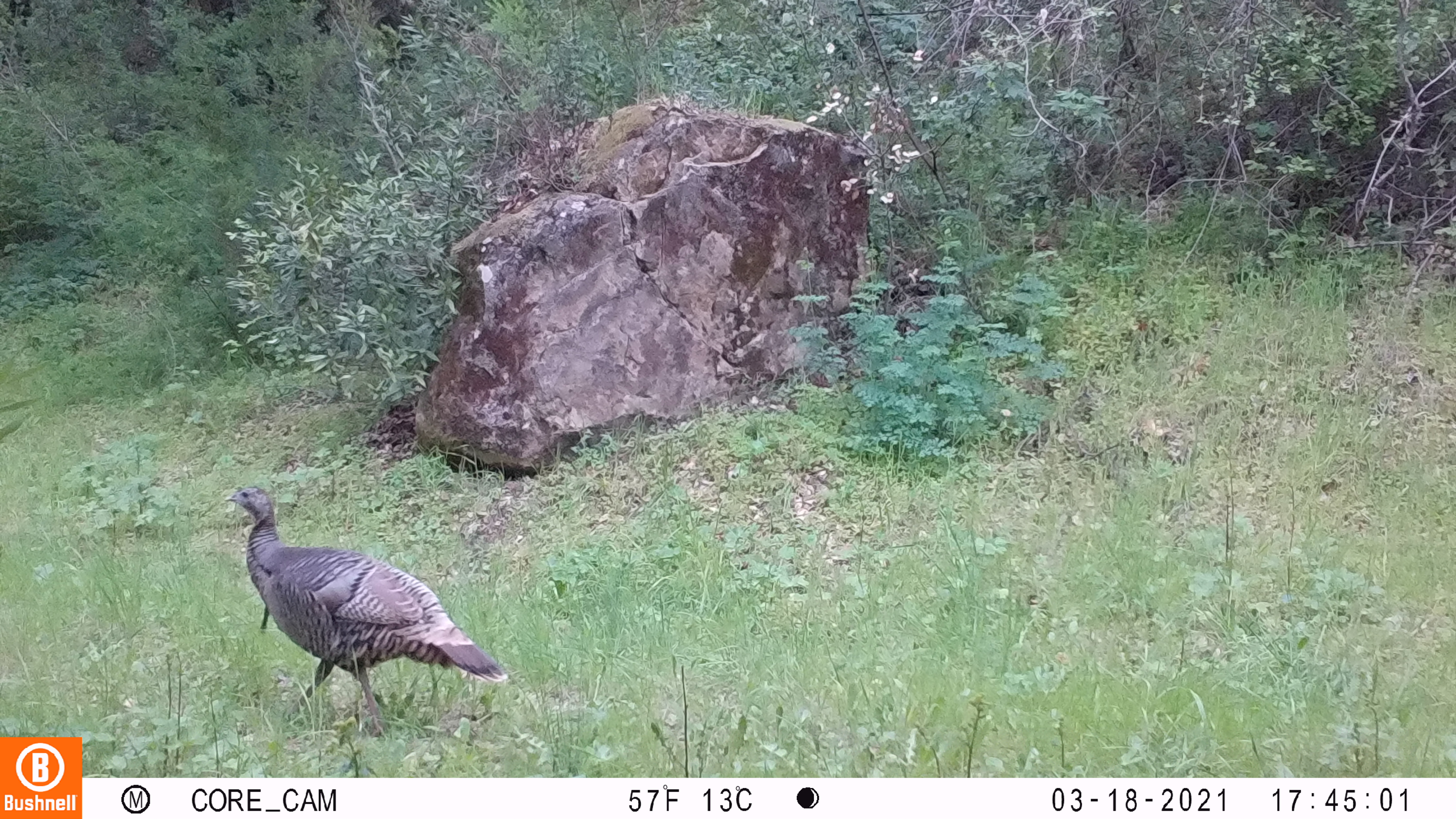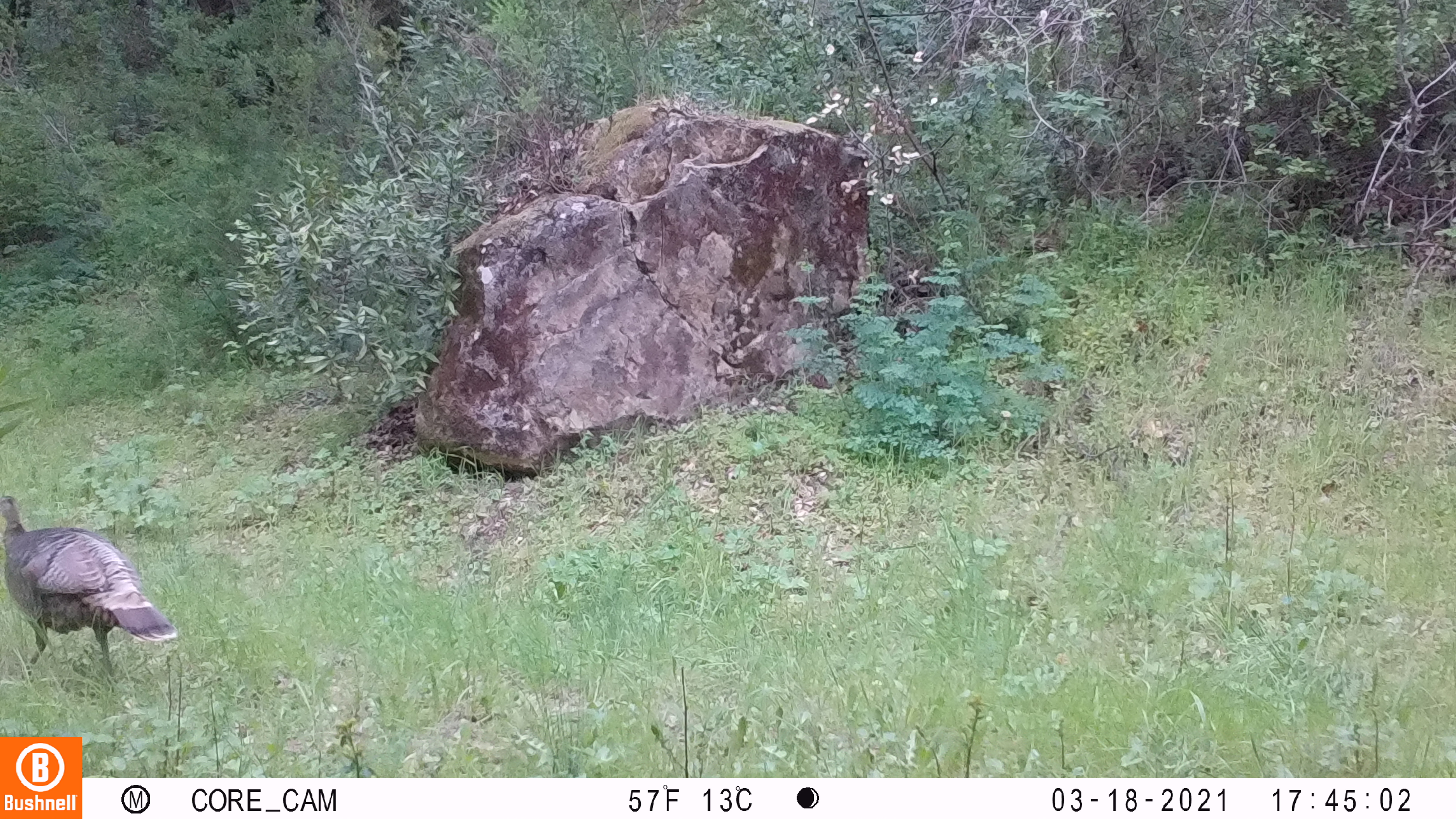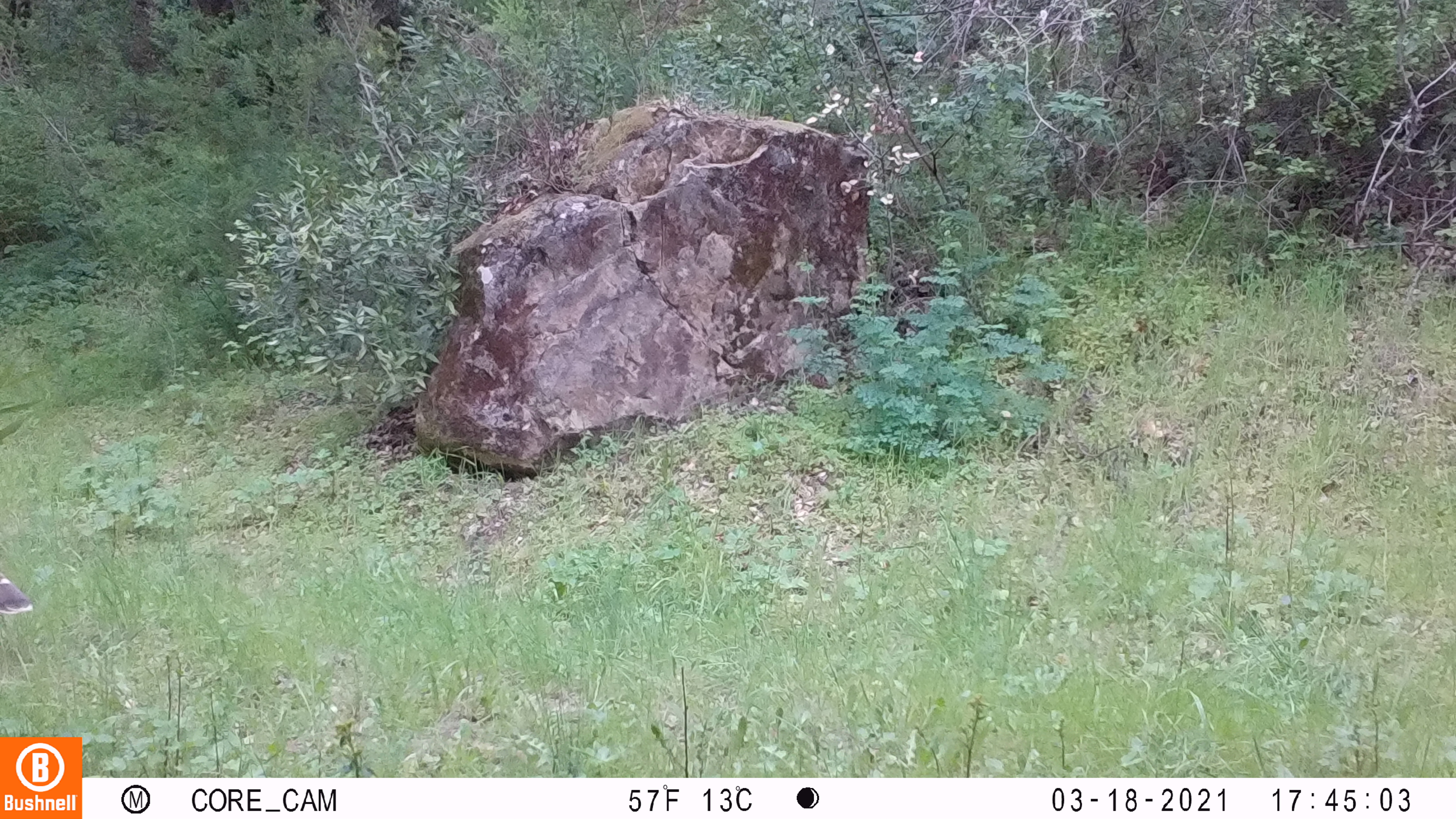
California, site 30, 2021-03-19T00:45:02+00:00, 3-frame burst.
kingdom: Animalia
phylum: Chordata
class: Aves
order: Galliformes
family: Phasianidae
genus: Meleagris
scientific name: Meleagris gallopavo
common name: turkey